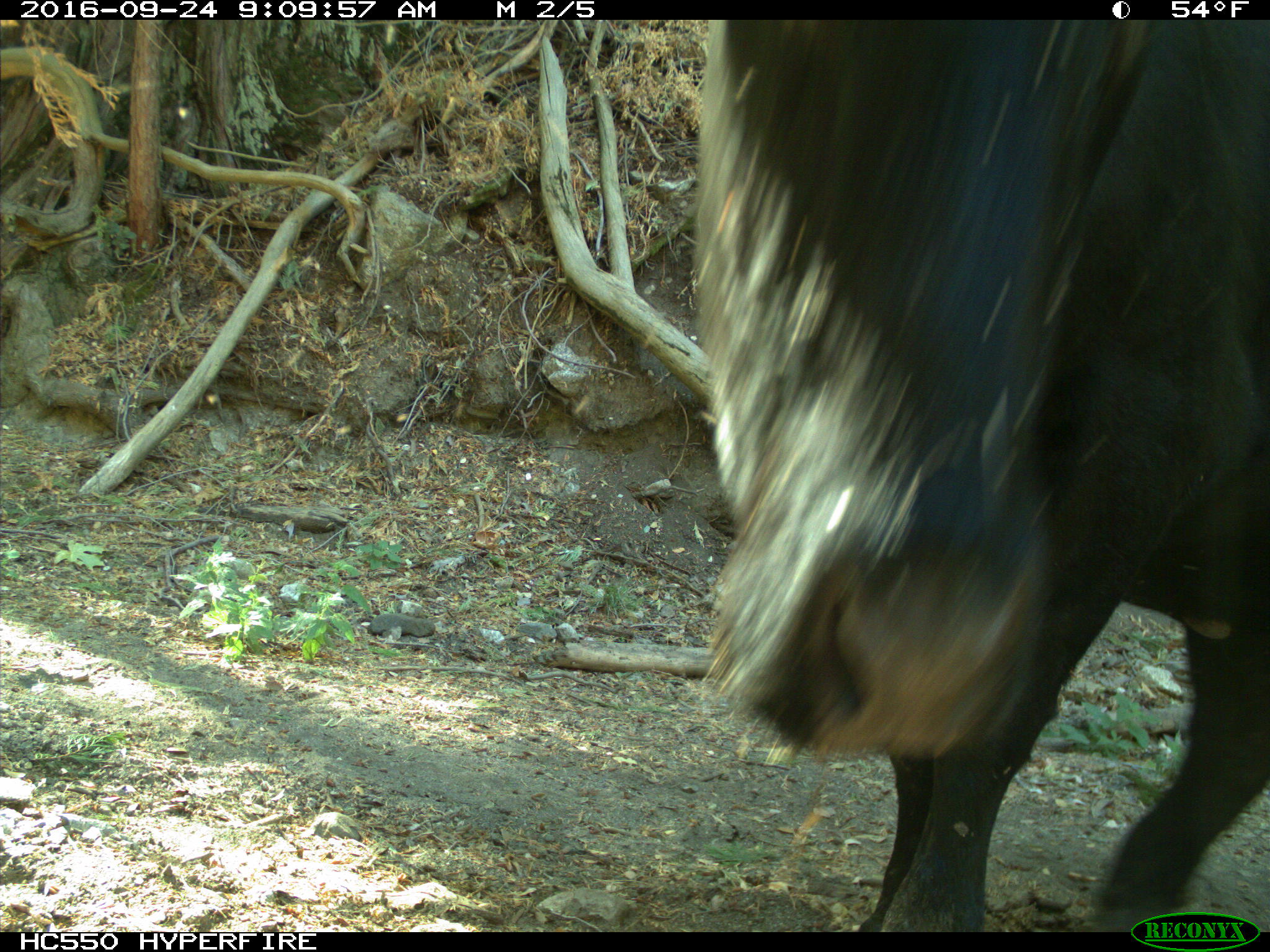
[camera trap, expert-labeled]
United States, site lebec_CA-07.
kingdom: Animalia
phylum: Chordata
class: Mammalia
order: Artiodactyla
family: Bovidae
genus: Bos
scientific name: Bos taurus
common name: domestic cow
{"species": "Bos taurus (domestic cow)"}